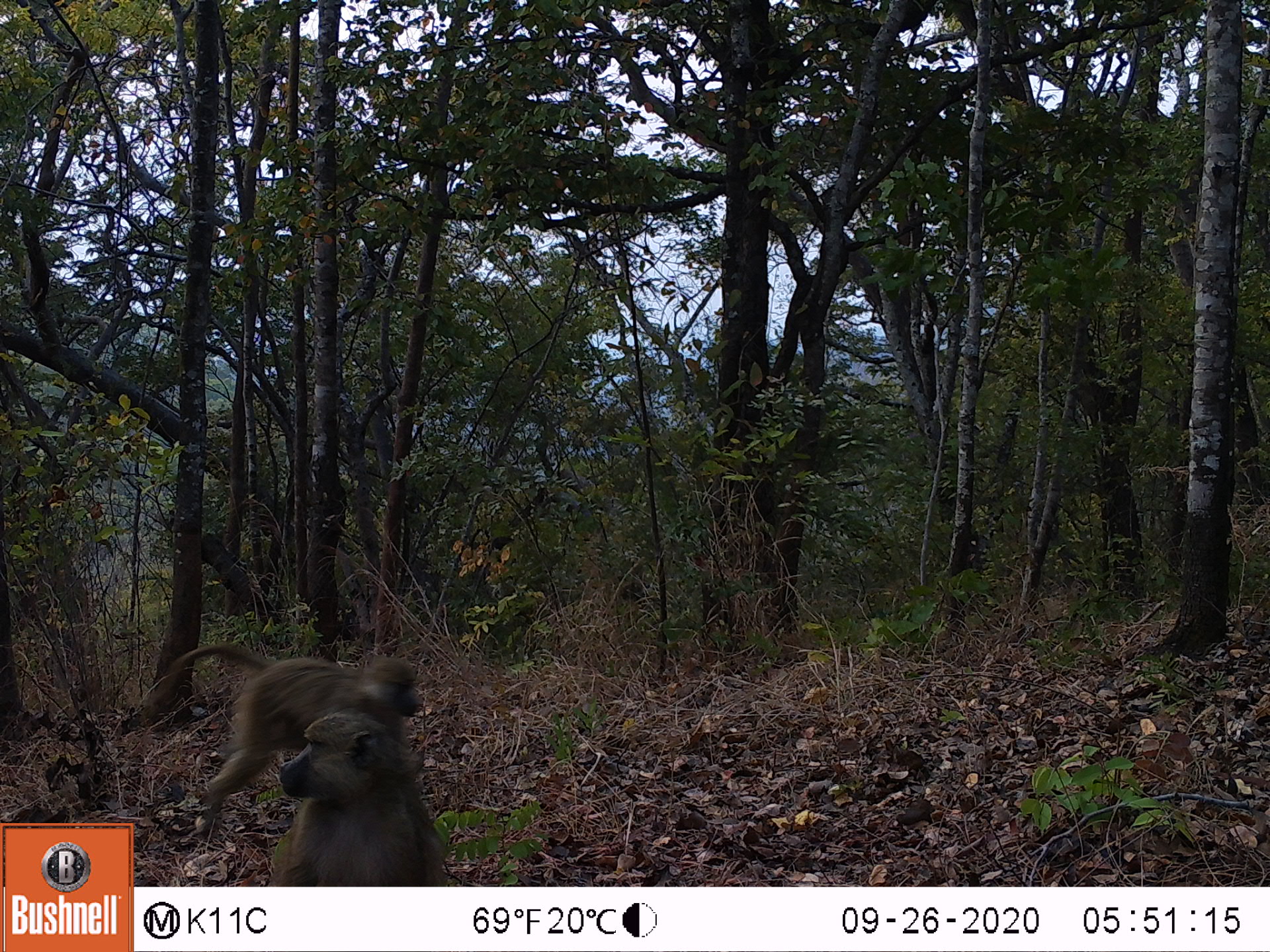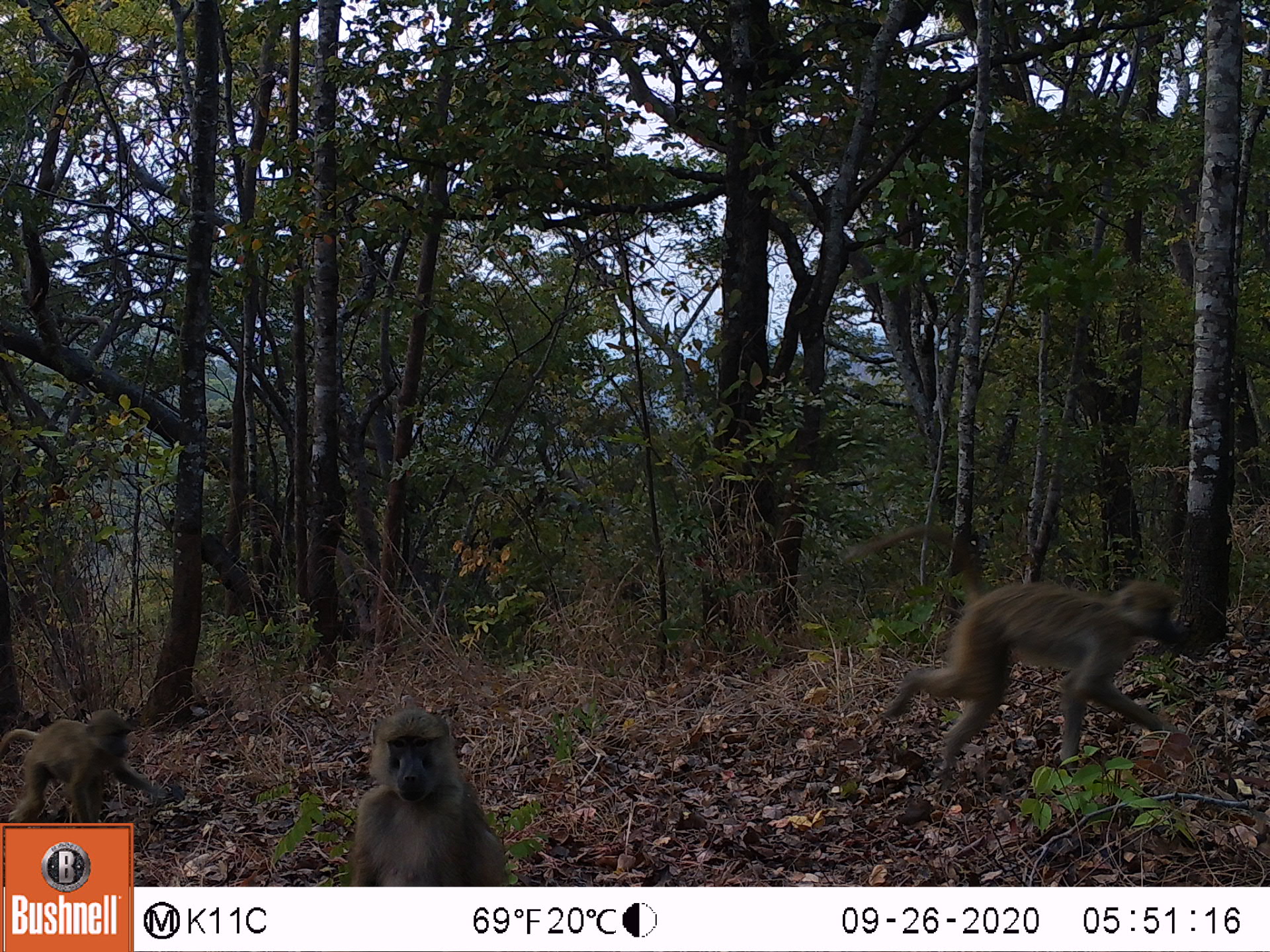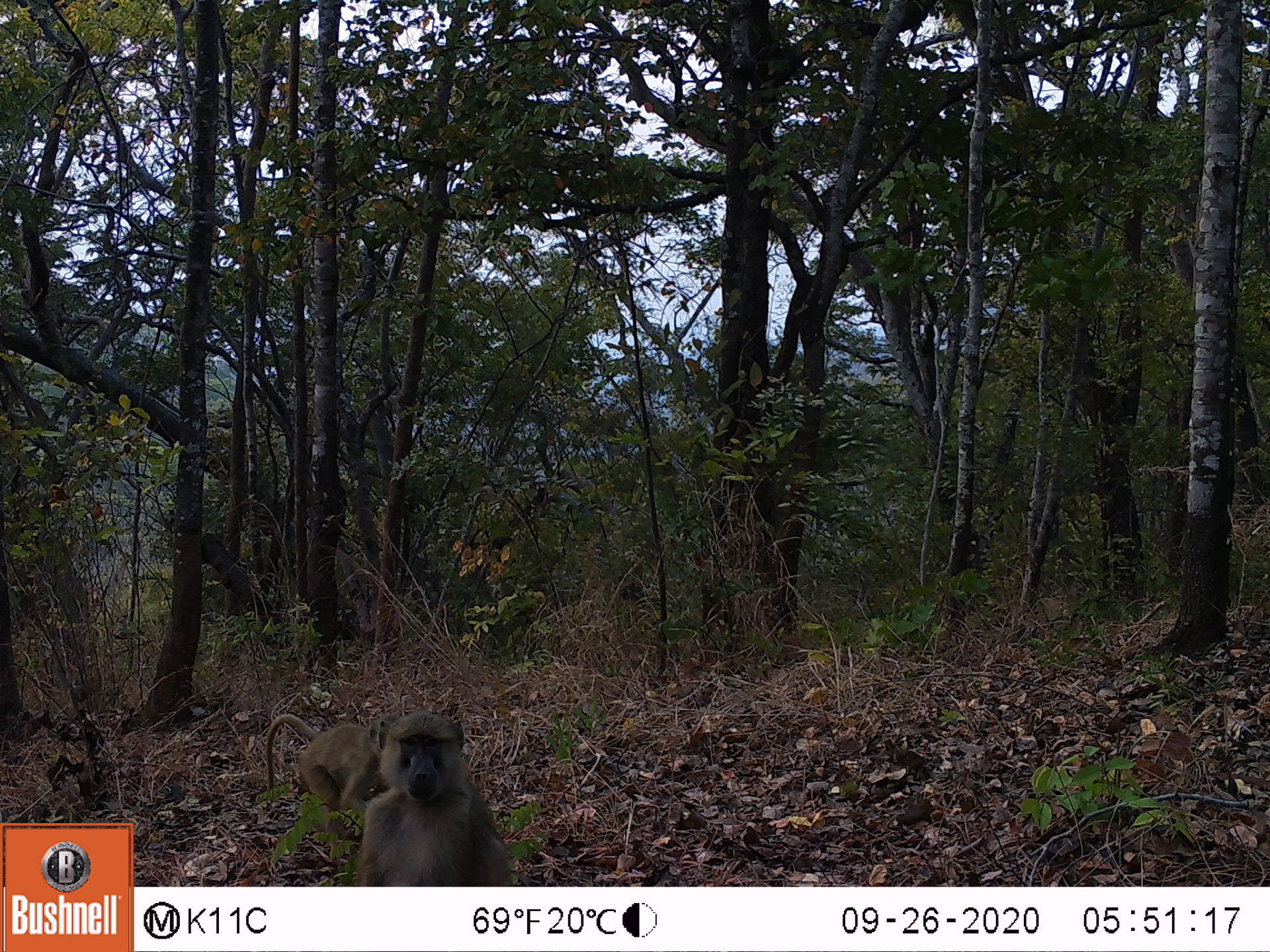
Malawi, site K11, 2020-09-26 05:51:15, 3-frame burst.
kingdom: Animalia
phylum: Chordata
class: Mammalia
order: Primates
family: Cercopithecidae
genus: Papio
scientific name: Papio cynocephalus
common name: yellow baboon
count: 2